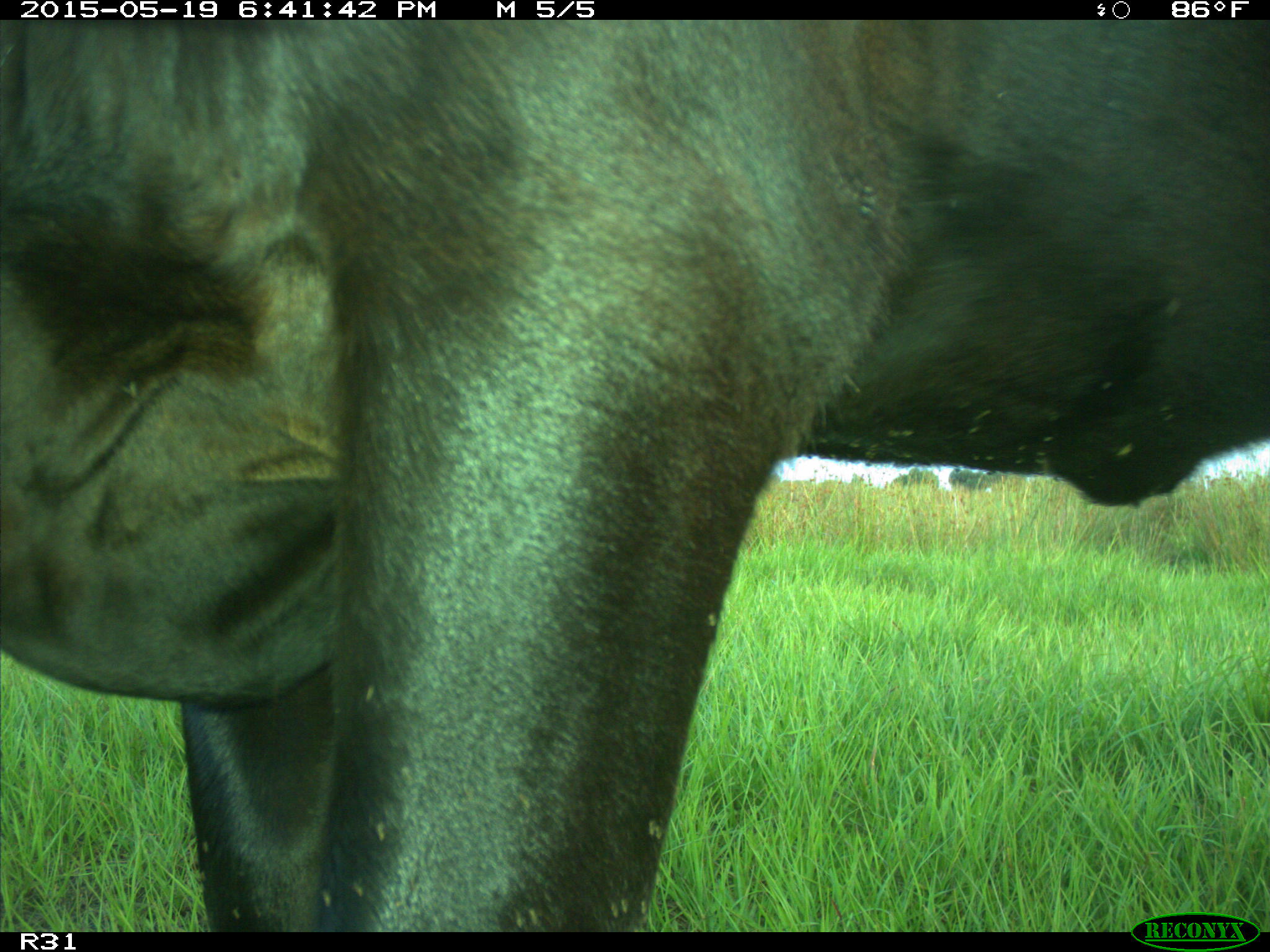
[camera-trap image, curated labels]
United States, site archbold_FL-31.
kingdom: Animalia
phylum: Chordata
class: Mammalia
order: Artiodactyla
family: Bovidae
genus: Bos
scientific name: Bos taurus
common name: domestic cow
Bos taurus (domestic cow).